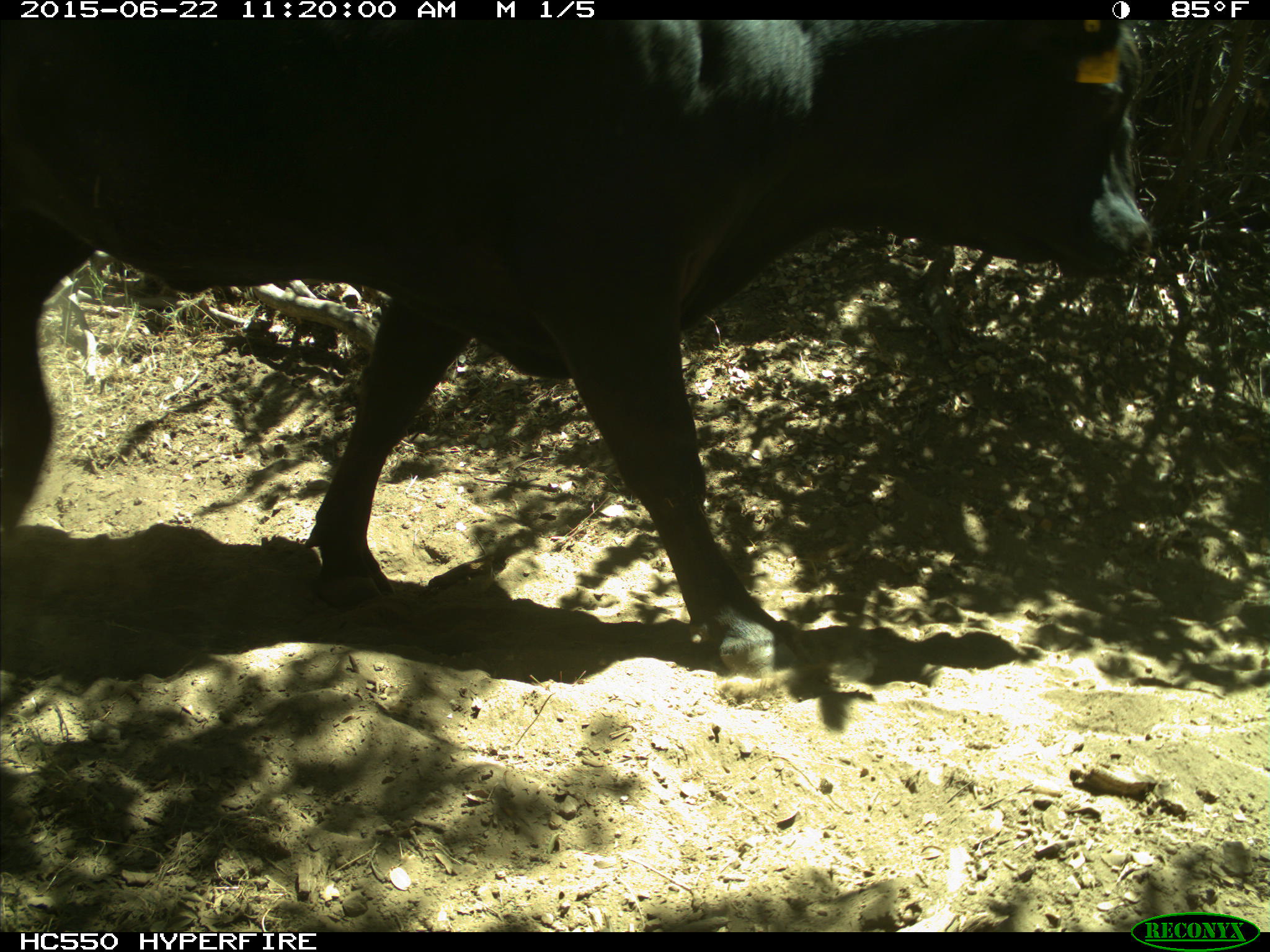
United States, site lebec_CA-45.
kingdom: Animalia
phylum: Chordata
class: Mammalia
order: Artiodactyla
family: Bovidae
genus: Bos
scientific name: Bos taurus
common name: domestic cow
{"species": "Bos taurus (domestic cow)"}